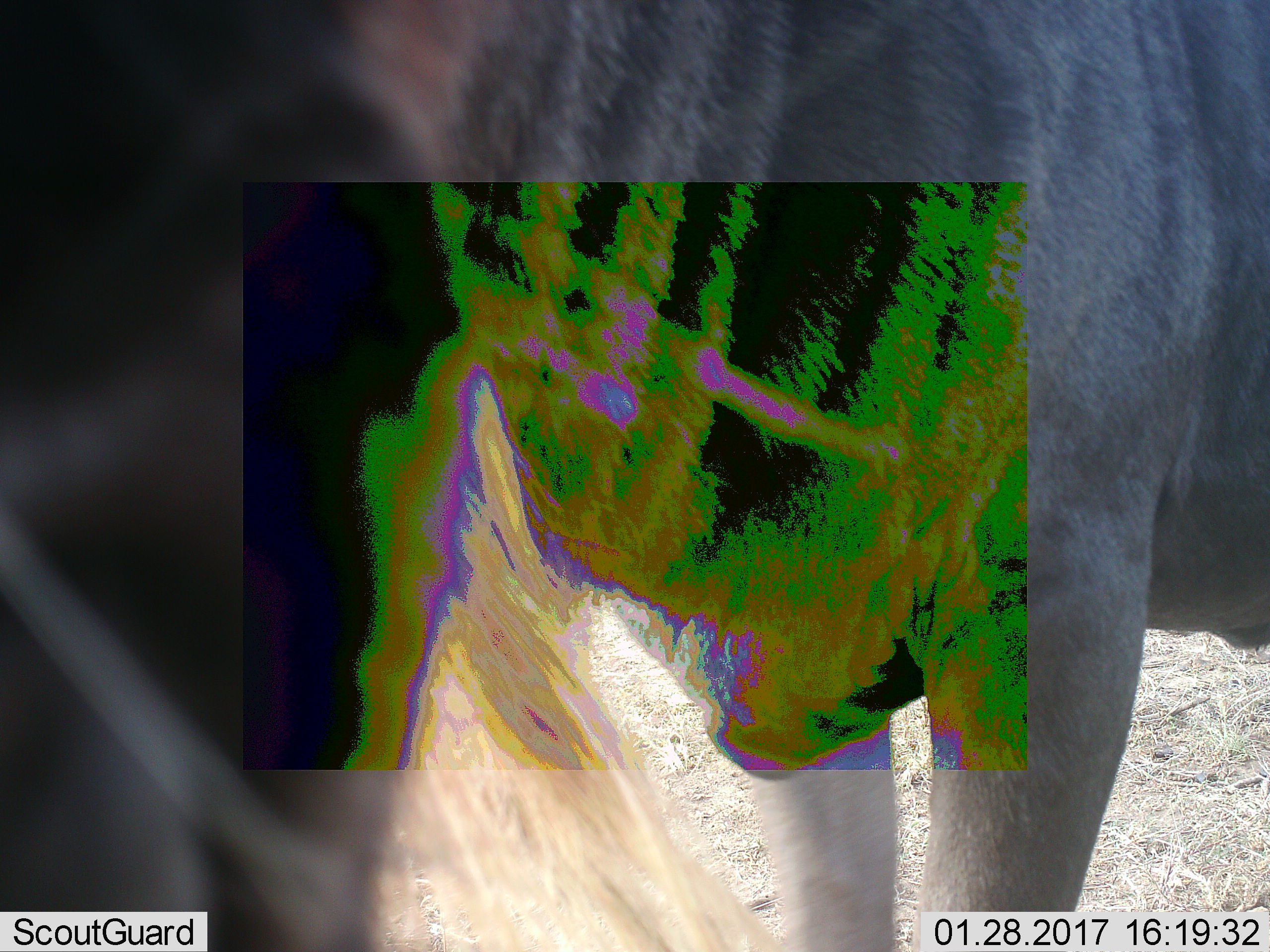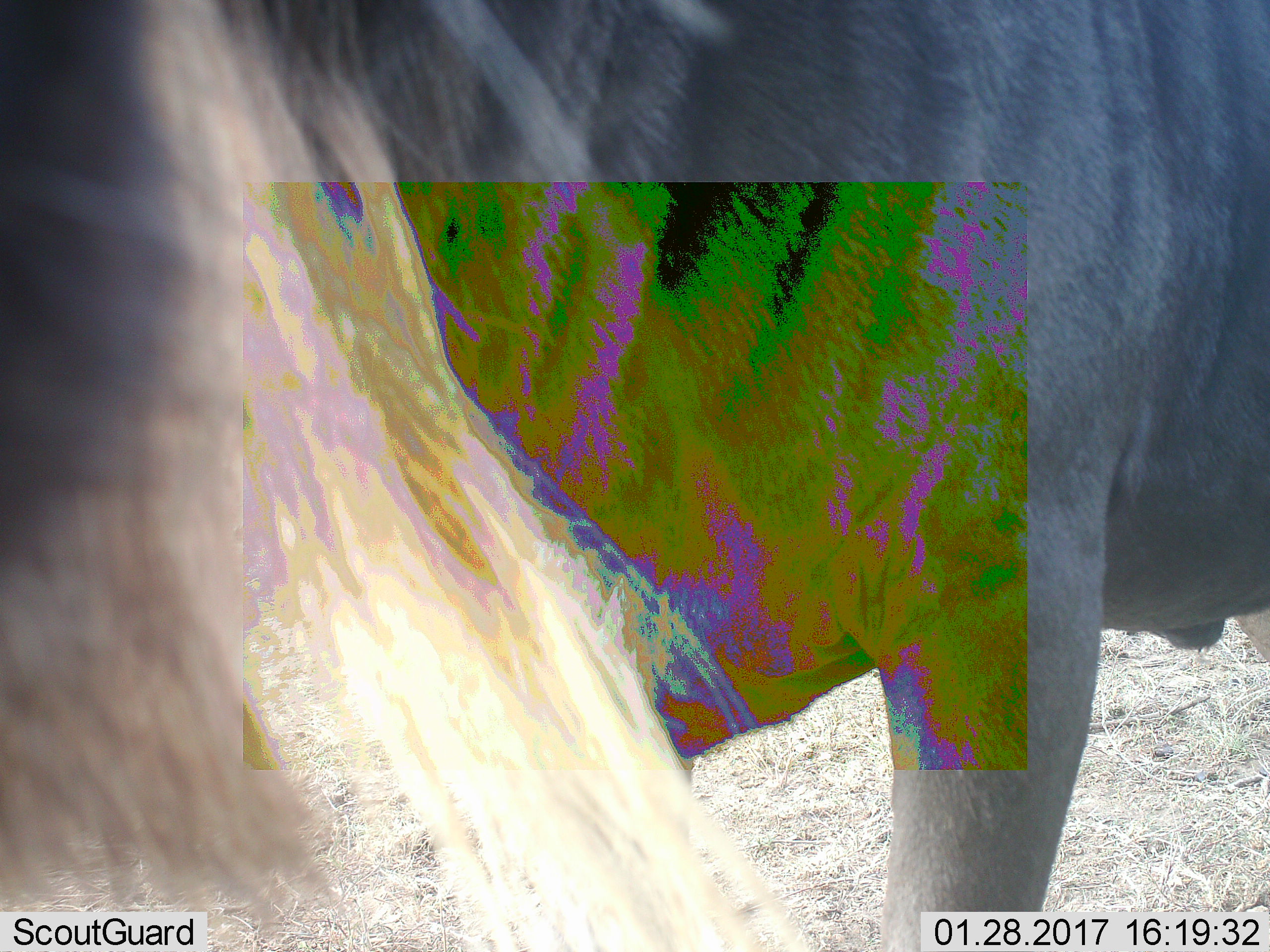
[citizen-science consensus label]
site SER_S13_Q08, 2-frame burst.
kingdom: Animalia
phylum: Chordata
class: Mammalia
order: Artiodactyla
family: Bovidae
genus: Connochaetes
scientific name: Connochaetes taurinus taurinus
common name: blue wildebeest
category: wildebeestblue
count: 1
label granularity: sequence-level